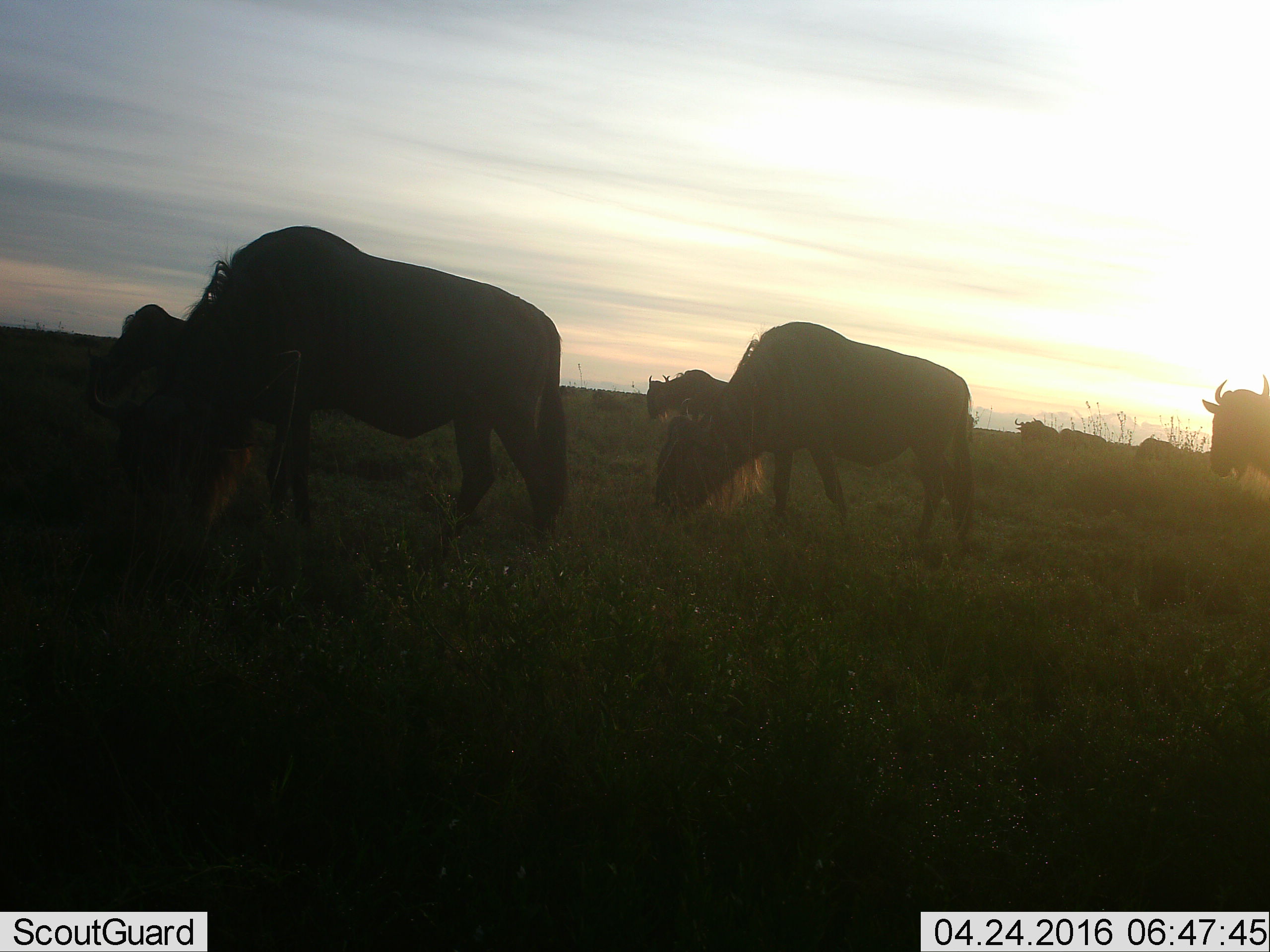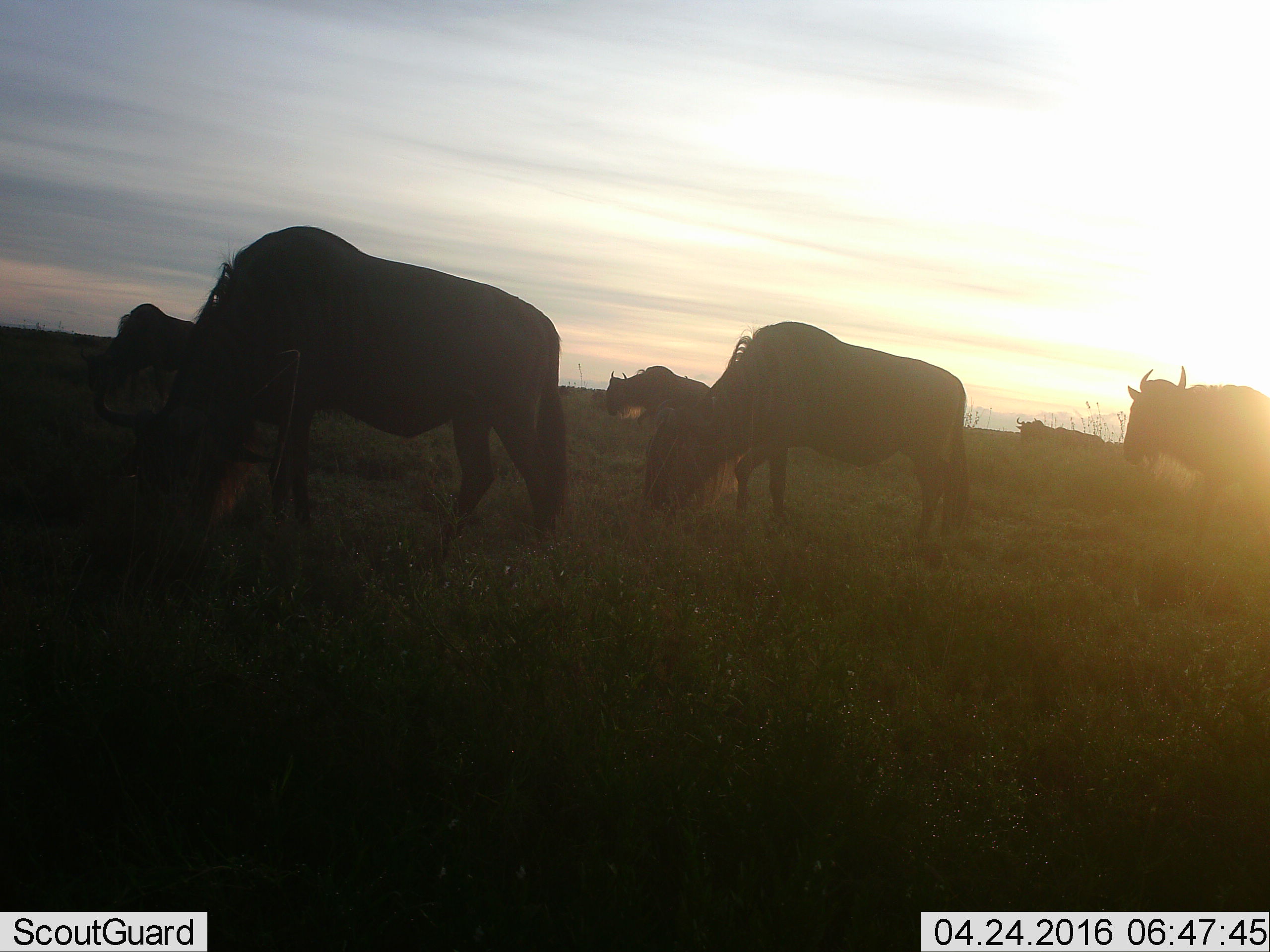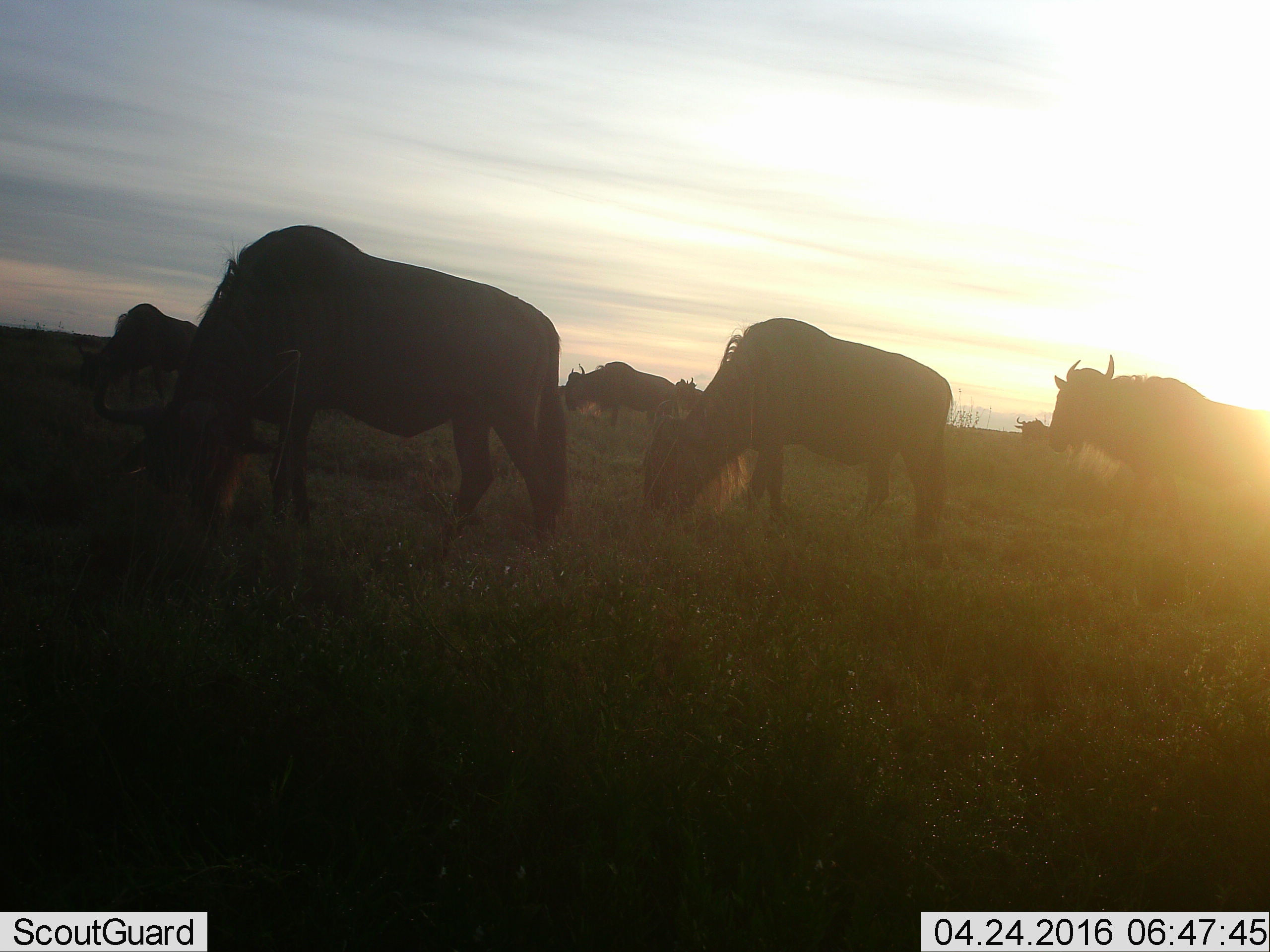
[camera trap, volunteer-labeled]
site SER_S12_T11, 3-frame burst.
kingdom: Animalia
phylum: Chordata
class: Mammalia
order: Artiodactyla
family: Bovidae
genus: Connochaetes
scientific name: Connochaetes taurinus taurinus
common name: blue wildebeest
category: wildebeestblue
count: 7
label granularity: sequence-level